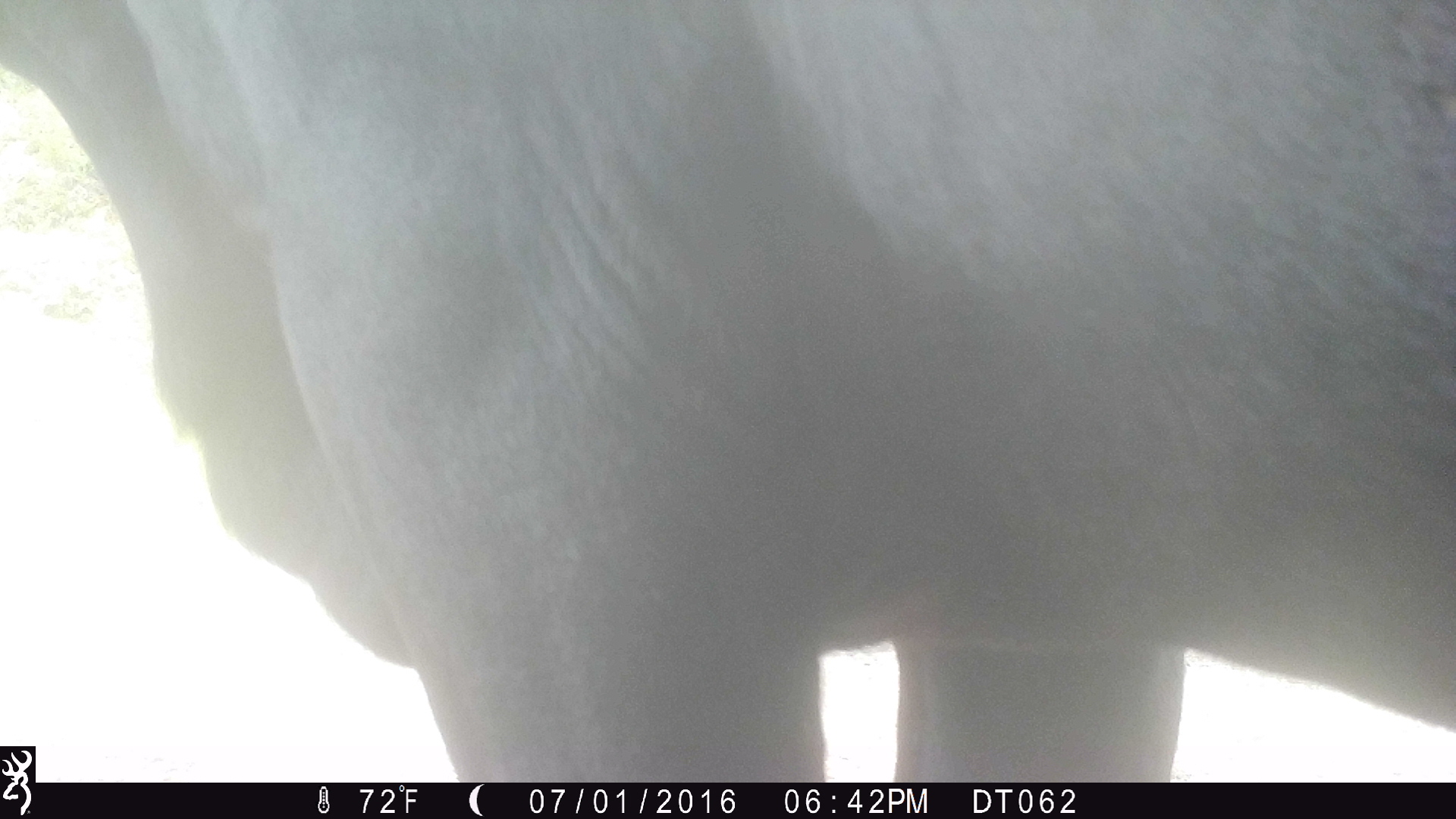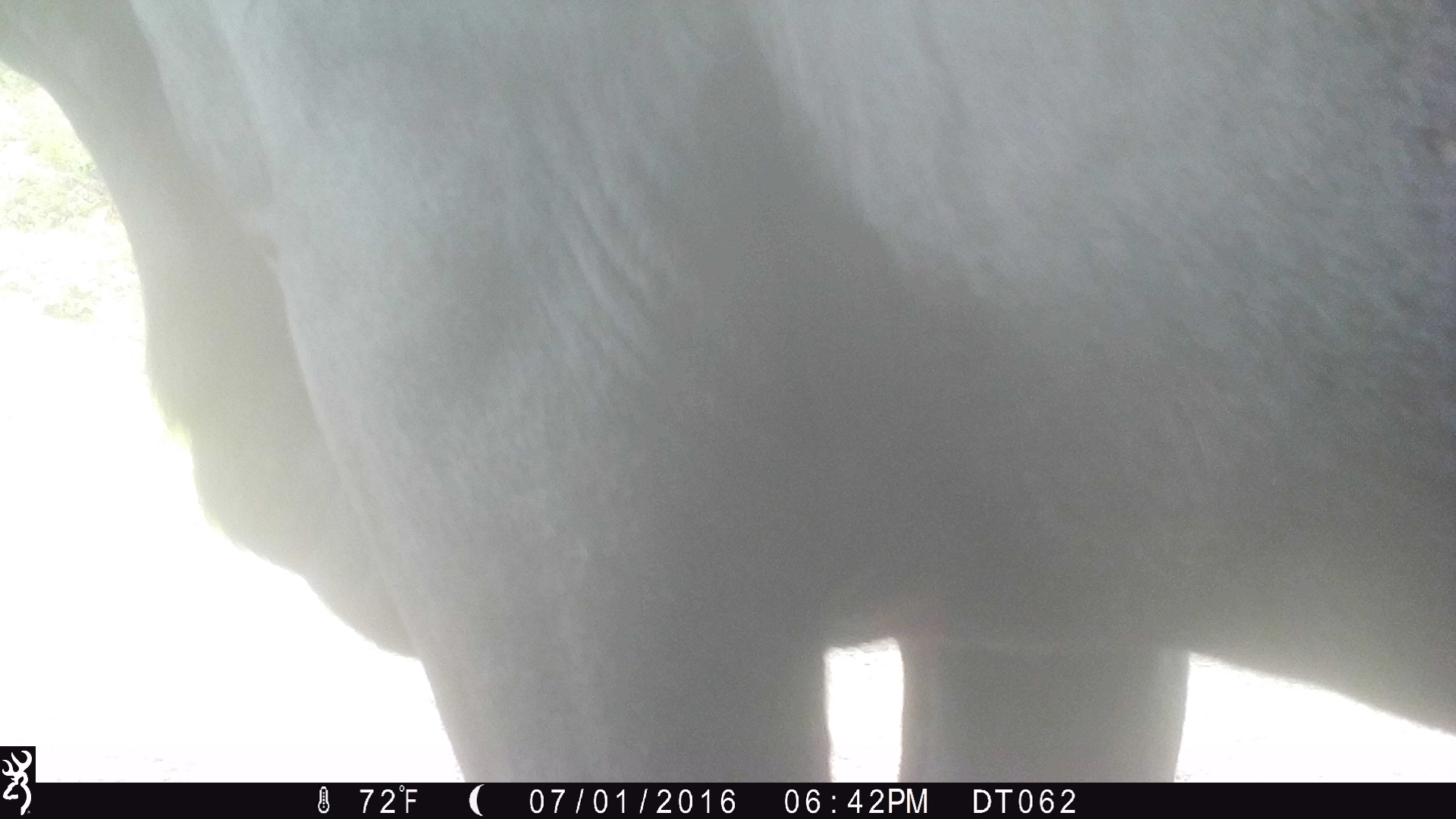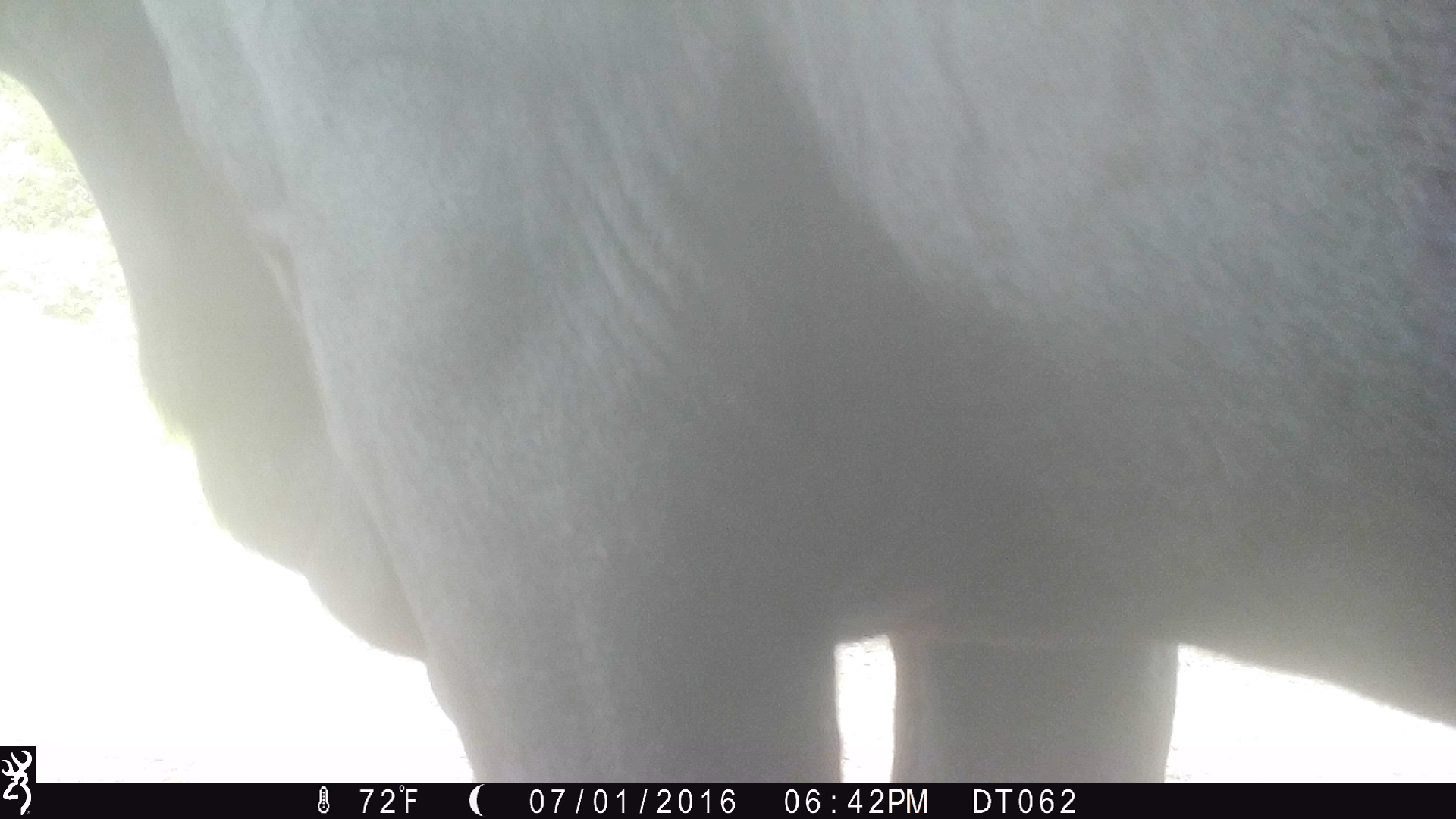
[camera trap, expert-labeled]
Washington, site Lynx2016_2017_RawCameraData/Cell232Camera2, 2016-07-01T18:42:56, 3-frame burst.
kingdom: Animalia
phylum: Chordata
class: Mammalia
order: Artiodactyla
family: Bovidae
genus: Bos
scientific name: Bos taurus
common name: domestic cattle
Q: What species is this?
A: Domestic cattle (Bos taurus).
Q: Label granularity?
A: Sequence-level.